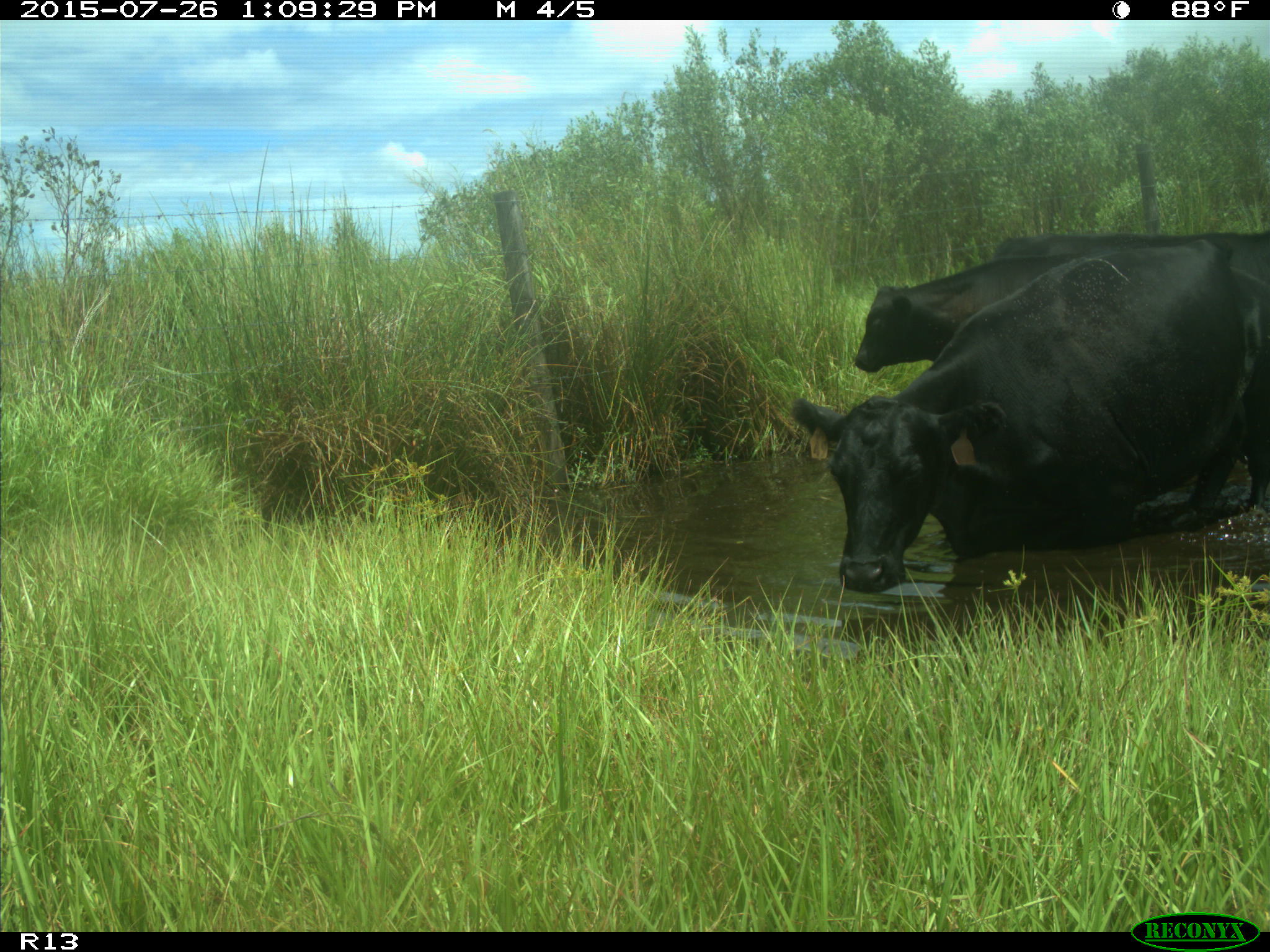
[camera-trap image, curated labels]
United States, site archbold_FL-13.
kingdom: Animalia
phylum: Chordata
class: Mammalia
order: Artiodactyla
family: Bovidae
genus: Bos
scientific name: Bos taurus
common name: domestic cow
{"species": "Bos taurus (domestic cow)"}